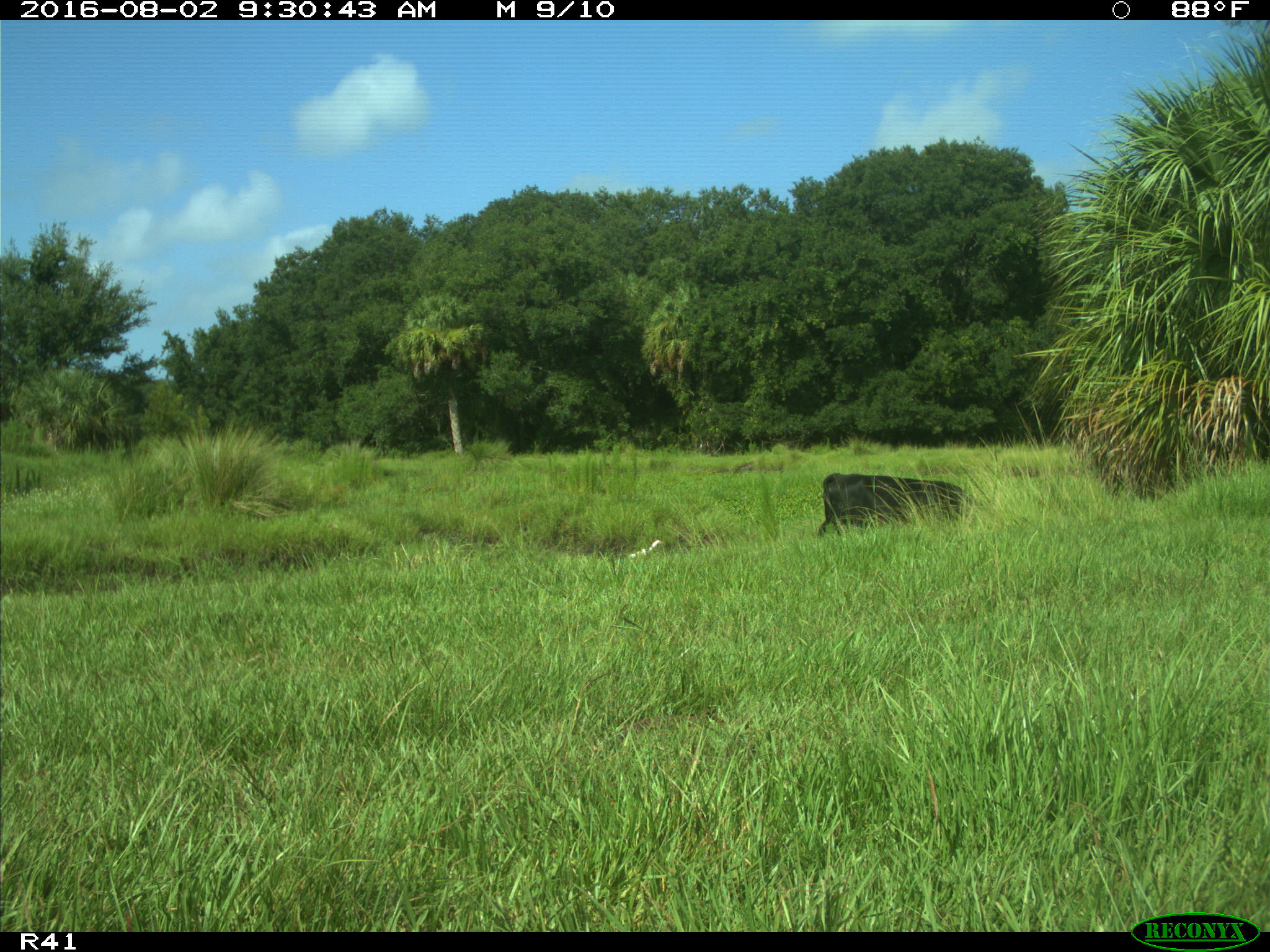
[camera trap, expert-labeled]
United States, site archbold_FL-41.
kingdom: Animalia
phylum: Chordata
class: Mammalia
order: Artiodactyla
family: Bovidae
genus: Bos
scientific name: Bos taurus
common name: domestic cow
Bos taurus (domestic cow).